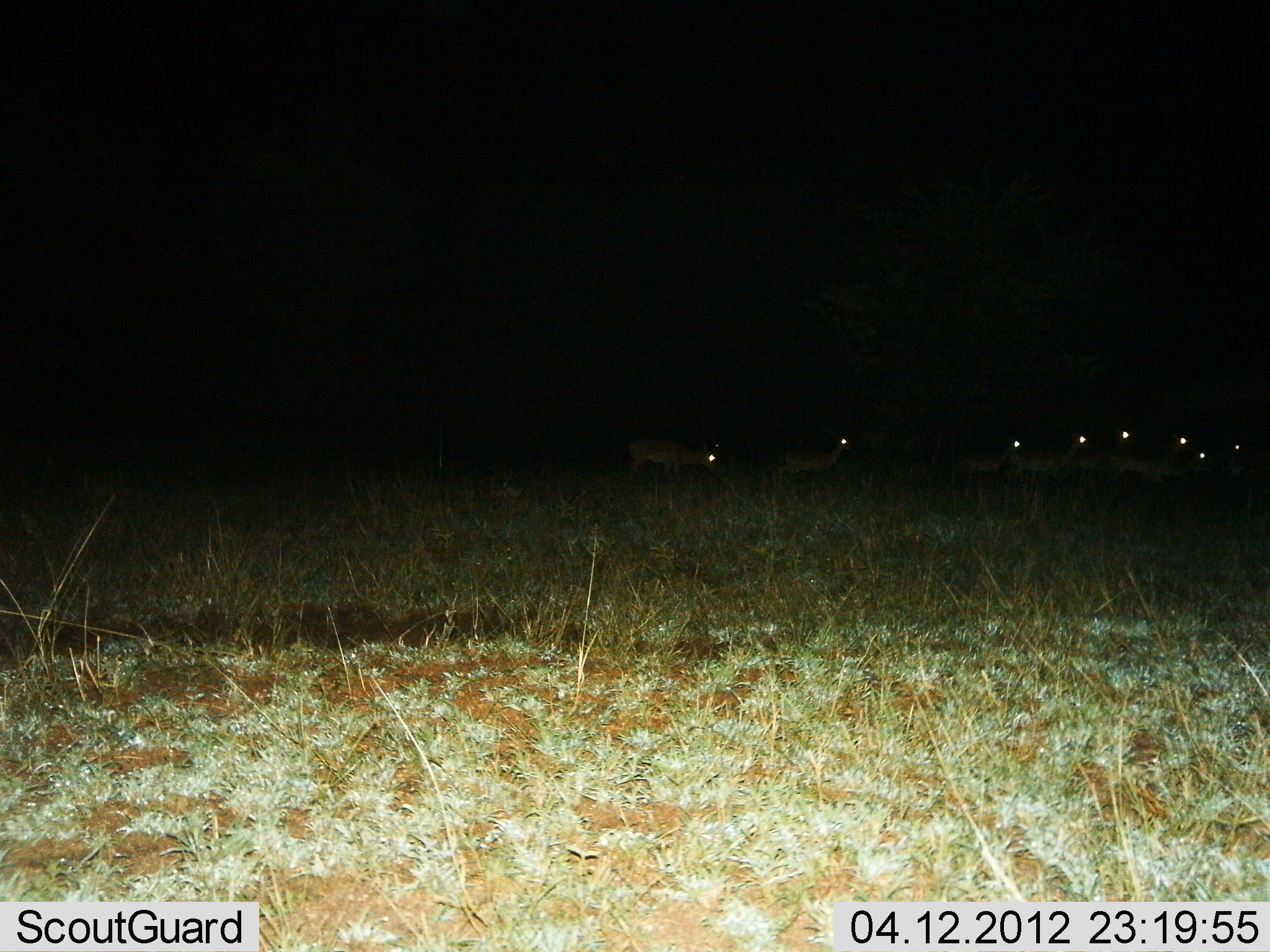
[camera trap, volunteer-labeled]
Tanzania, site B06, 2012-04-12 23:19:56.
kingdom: Animalia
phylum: Chordata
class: Mammalia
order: Artiodactyla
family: Bovidae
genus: Nanger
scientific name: Nanger granti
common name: grant's gazelle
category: gazellegrants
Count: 8.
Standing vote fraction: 67%.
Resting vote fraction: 0%.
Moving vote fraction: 33%.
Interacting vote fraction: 17%.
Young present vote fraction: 0%.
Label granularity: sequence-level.